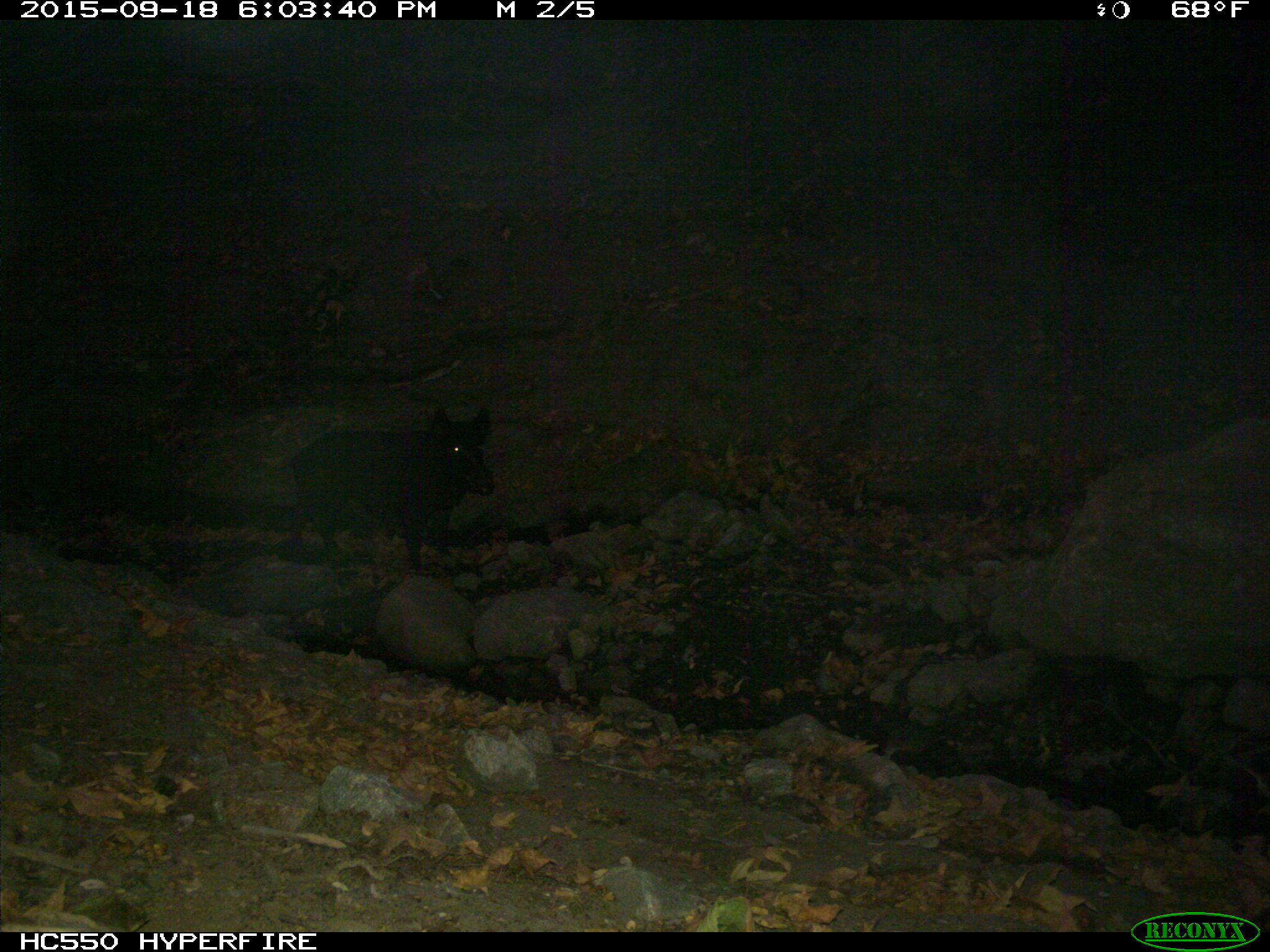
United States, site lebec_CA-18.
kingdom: Animalia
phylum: Chordata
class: Mammalia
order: Artiodactyla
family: Suidae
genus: Sus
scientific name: Sus scrofa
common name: wild boar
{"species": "Sus scrofa (wild boar)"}